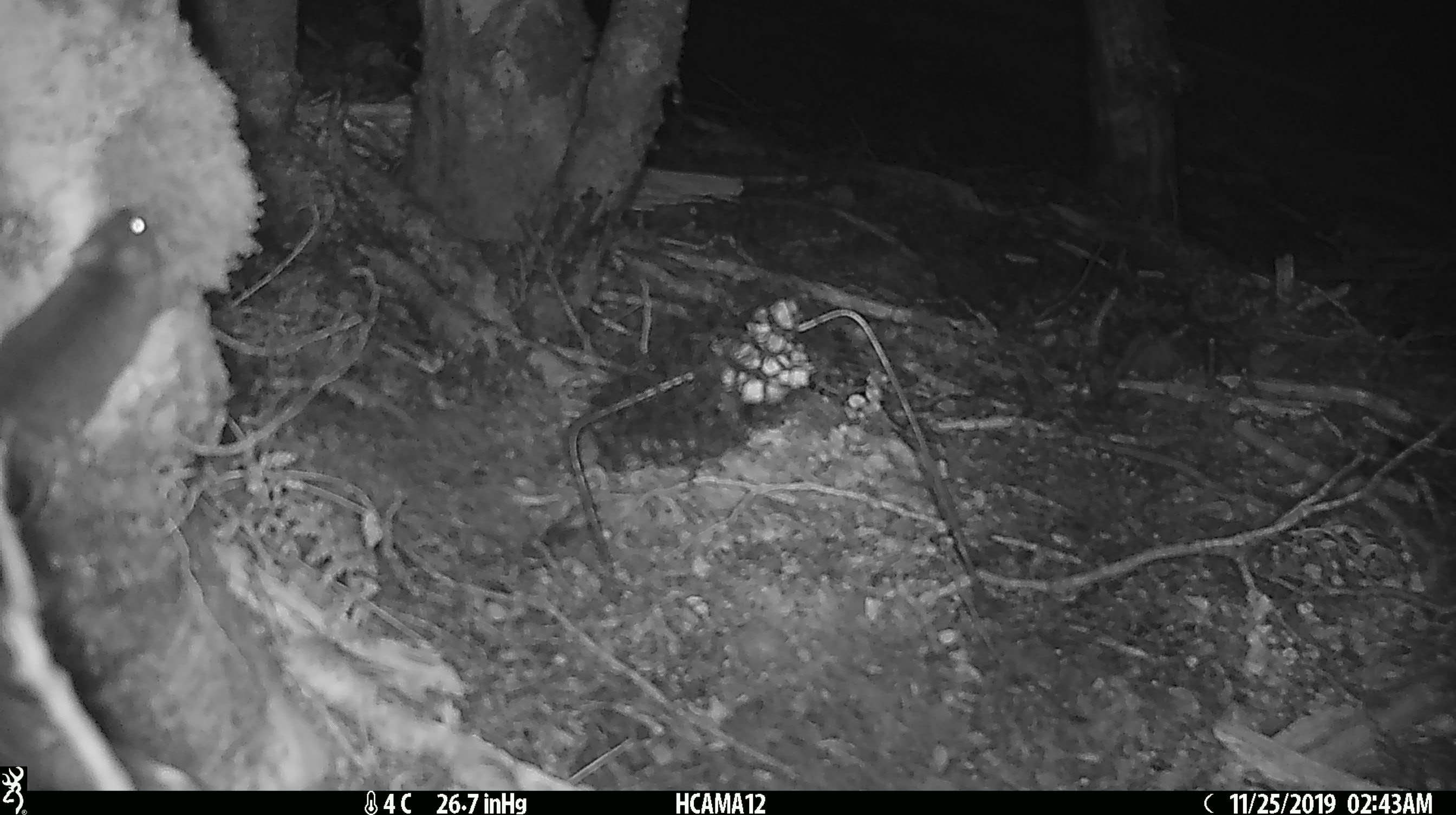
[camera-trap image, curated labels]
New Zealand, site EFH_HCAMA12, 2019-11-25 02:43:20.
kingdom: Animalia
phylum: Chordata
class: Mammalia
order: Rodentia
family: Muridae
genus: Mus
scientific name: Mus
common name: mouse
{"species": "mouse (Mus)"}